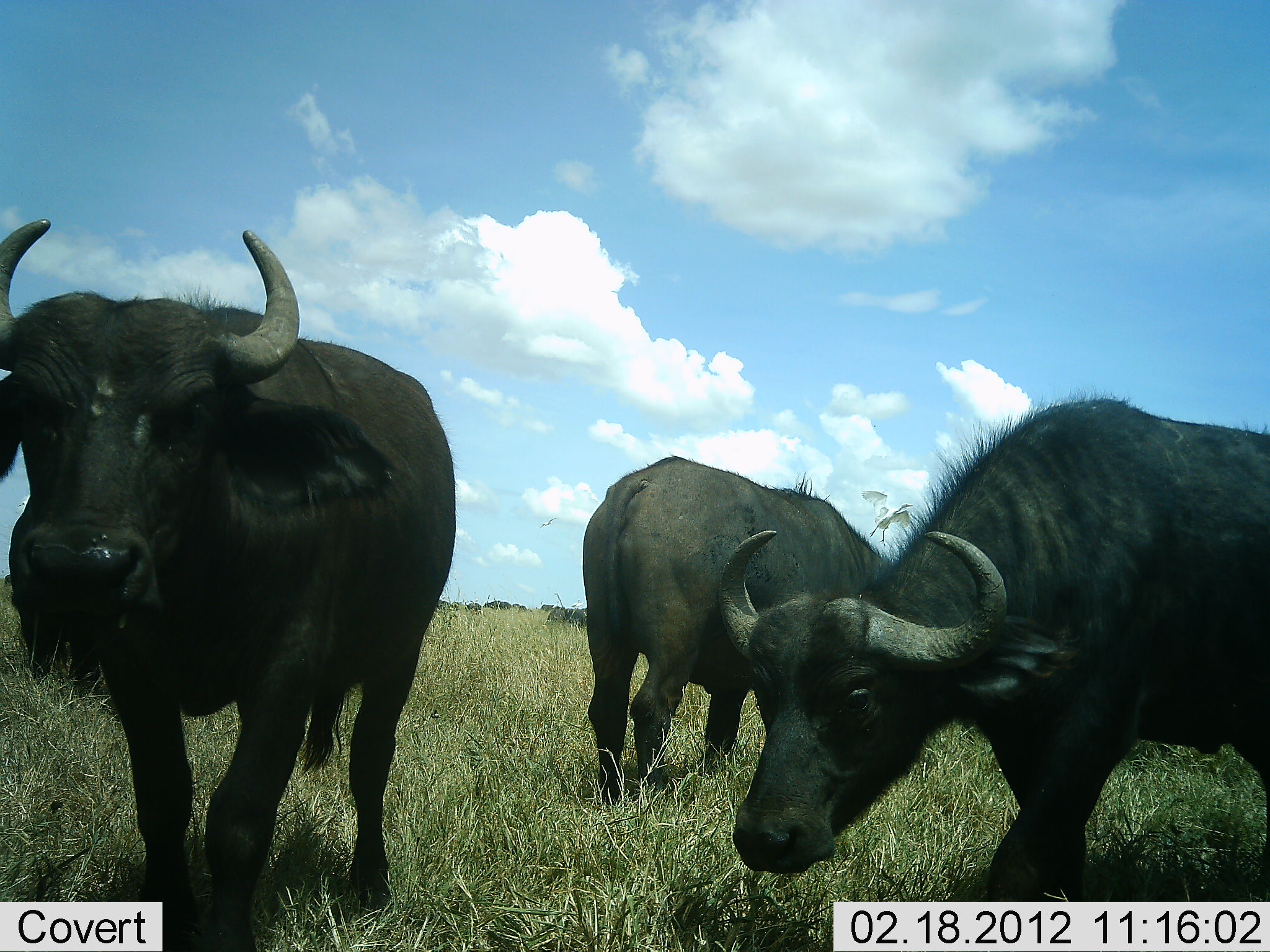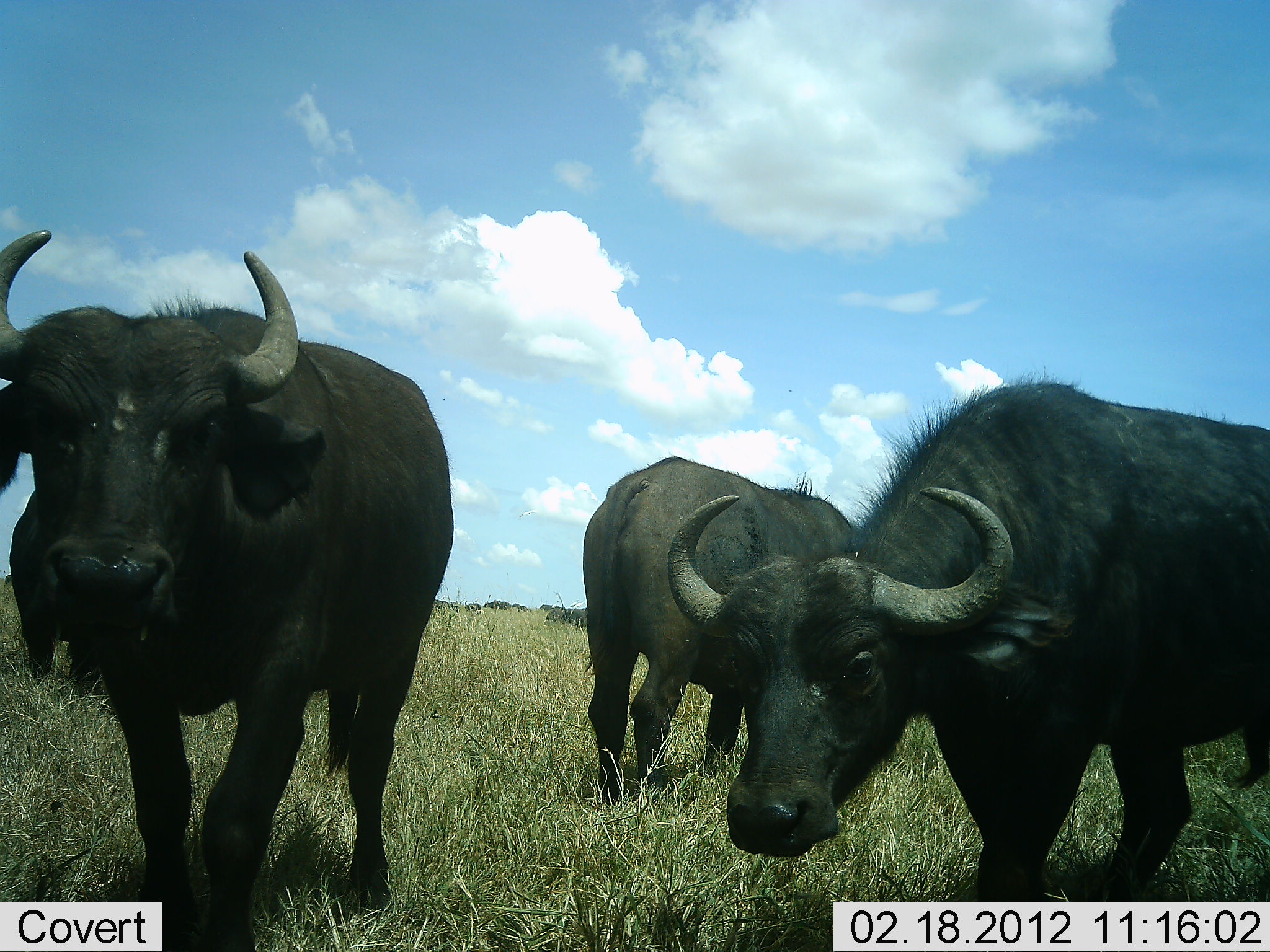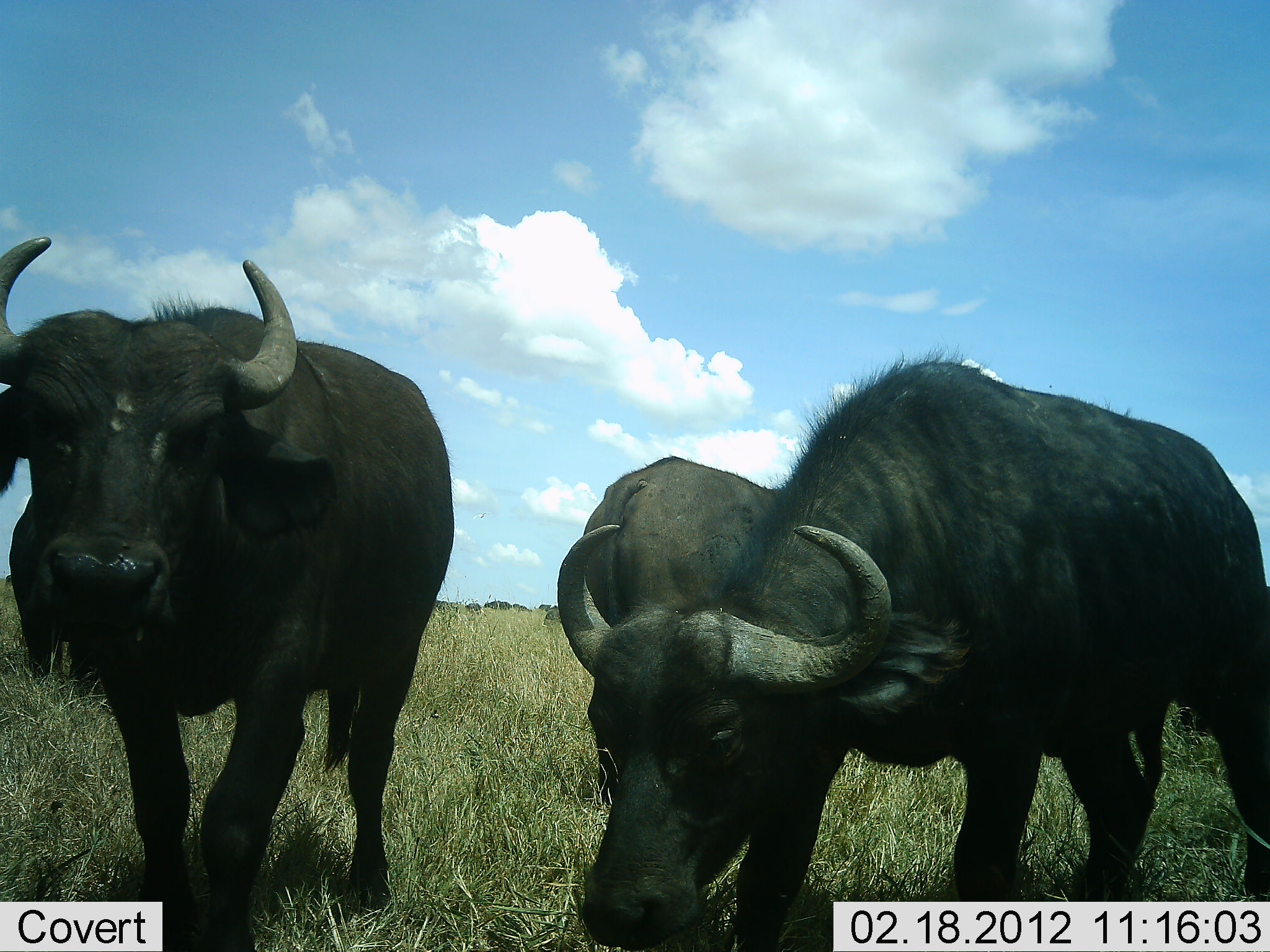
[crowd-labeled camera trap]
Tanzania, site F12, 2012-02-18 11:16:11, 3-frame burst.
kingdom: Animalia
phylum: Chordata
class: Mammalia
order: Artiodactyla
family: Bovidae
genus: Syncerus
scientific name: Syncerus caffer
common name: cape buffalo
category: buffalo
Buffalo (cape buffalo) (Syncerus caffer), count 4. Behavior (volunteer vote fractions): standing 82%, resting 0%, moving 35%, interacting 6%. Young present (vote fraction): 0%. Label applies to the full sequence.